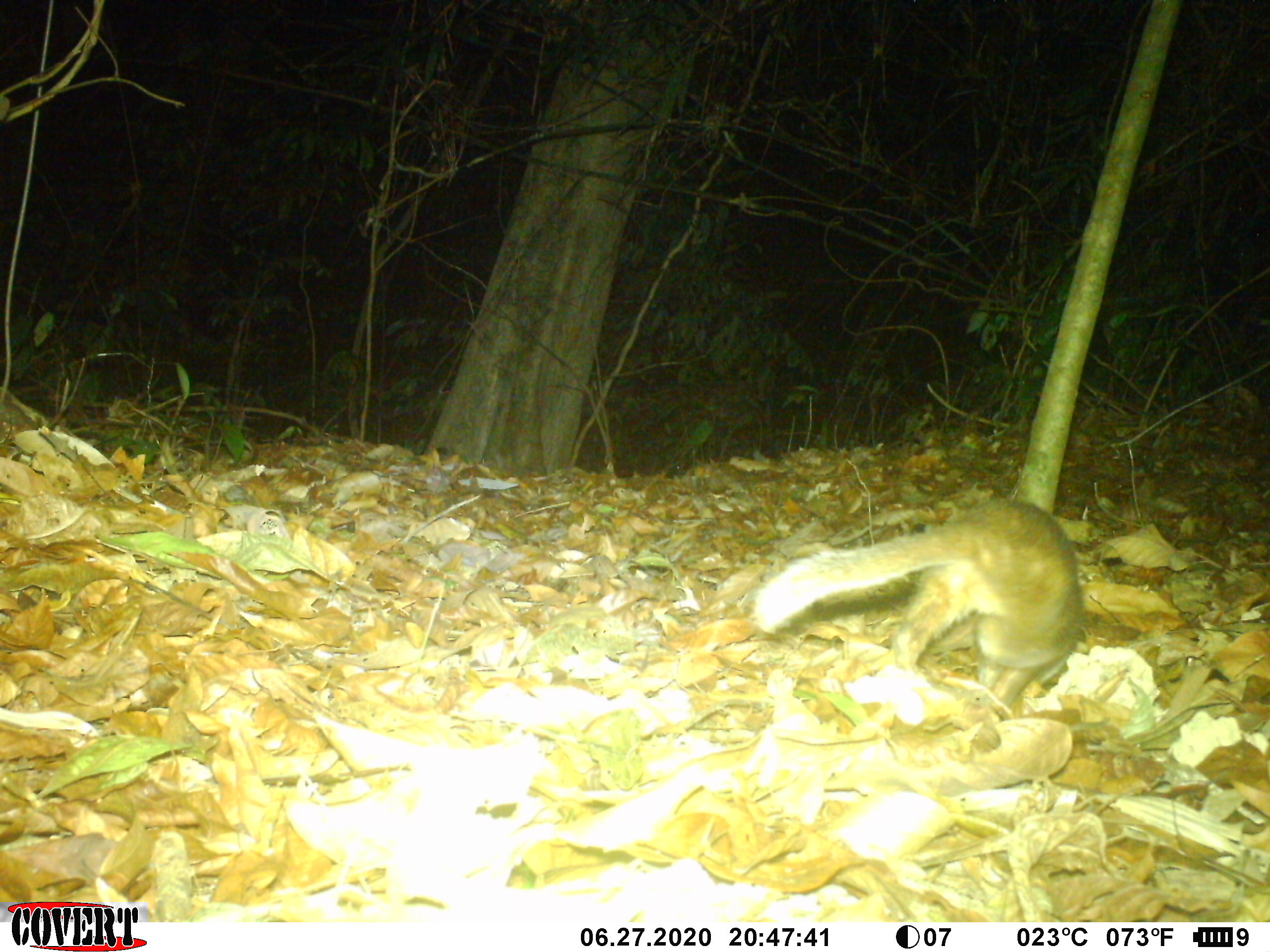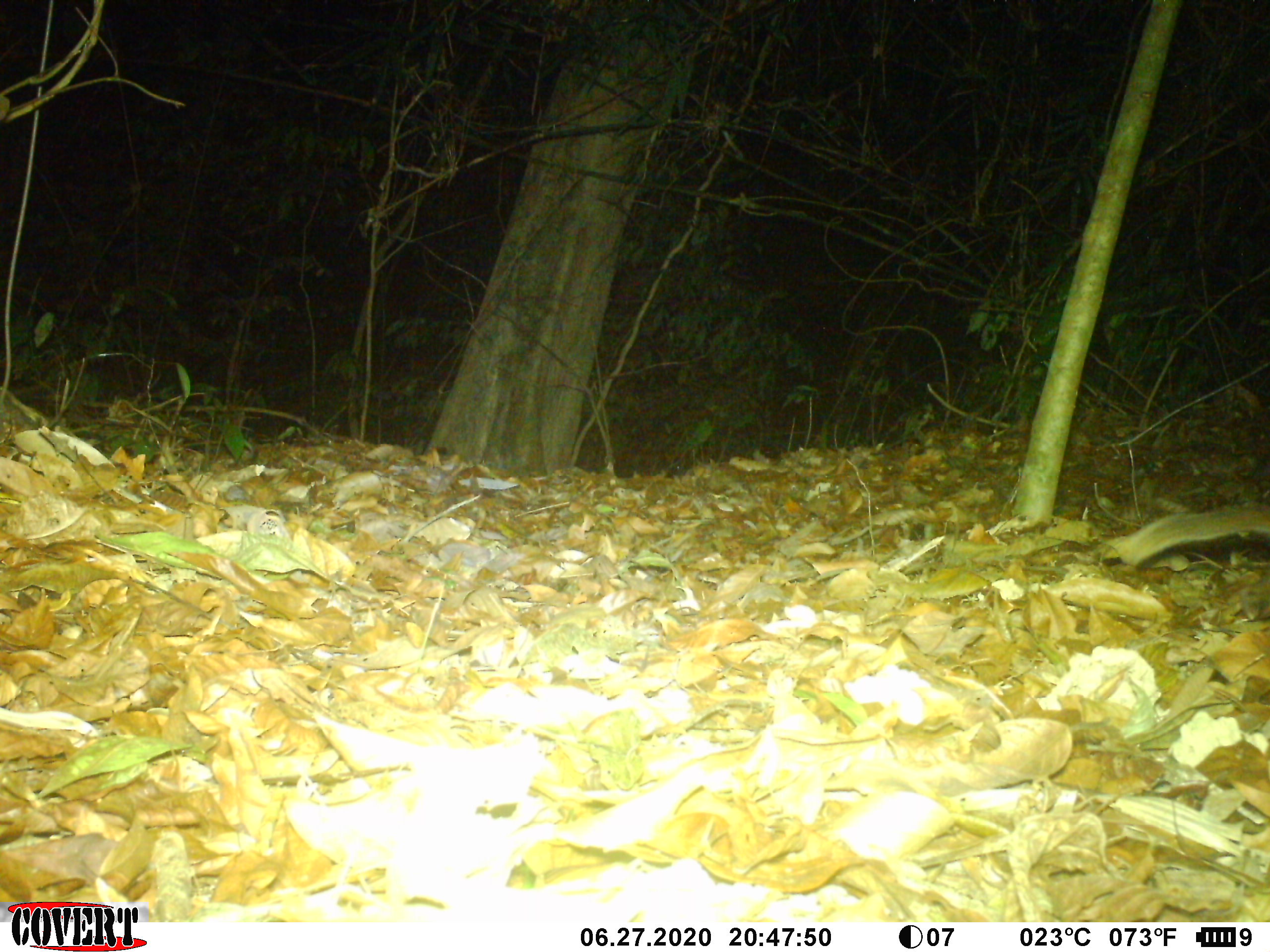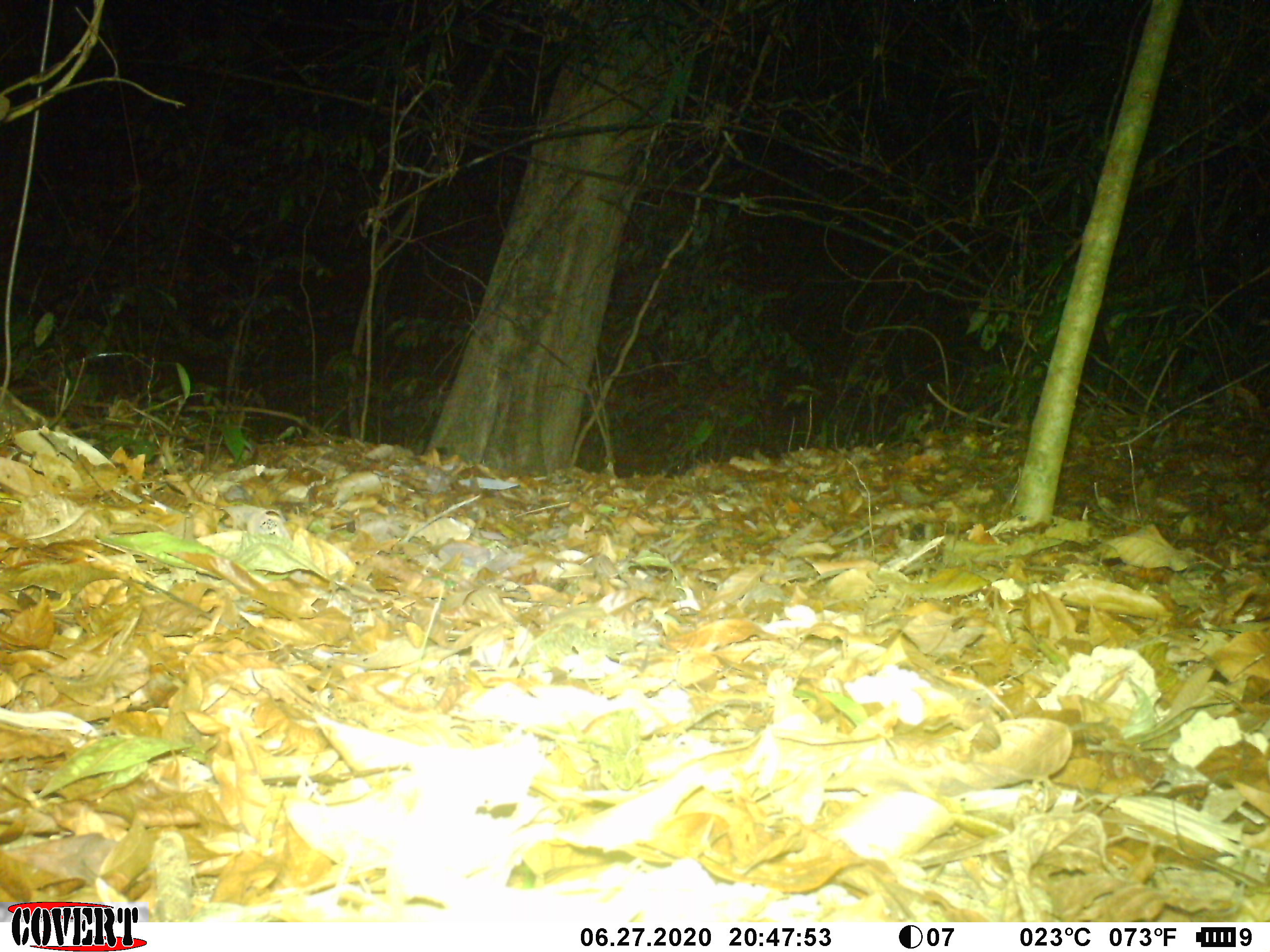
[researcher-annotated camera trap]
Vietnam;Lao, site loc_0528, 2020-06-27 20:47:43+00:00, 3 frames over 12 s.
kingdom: Animalia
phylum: Chordata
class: Mammalia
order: Carnivora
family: Mustelidae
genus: Melogale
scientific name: Melogale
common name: ferret badger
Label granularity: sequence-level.